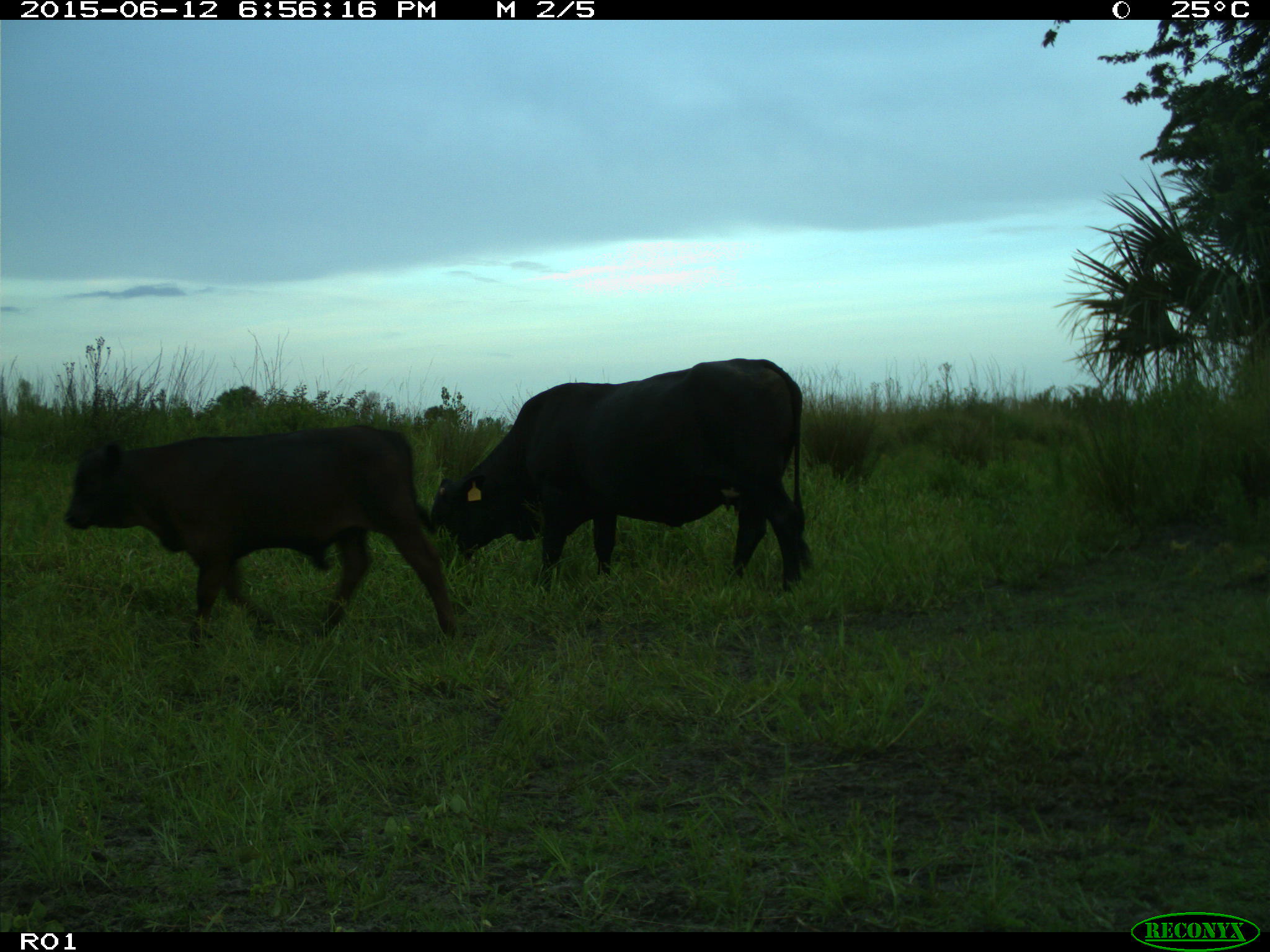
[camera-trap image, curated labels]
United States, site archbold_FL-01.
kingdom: Animalia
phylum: Chordata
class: Mammalia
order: Artiodactyla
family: Bovidae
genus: Bos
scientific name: Bos taurus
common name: domestic cow